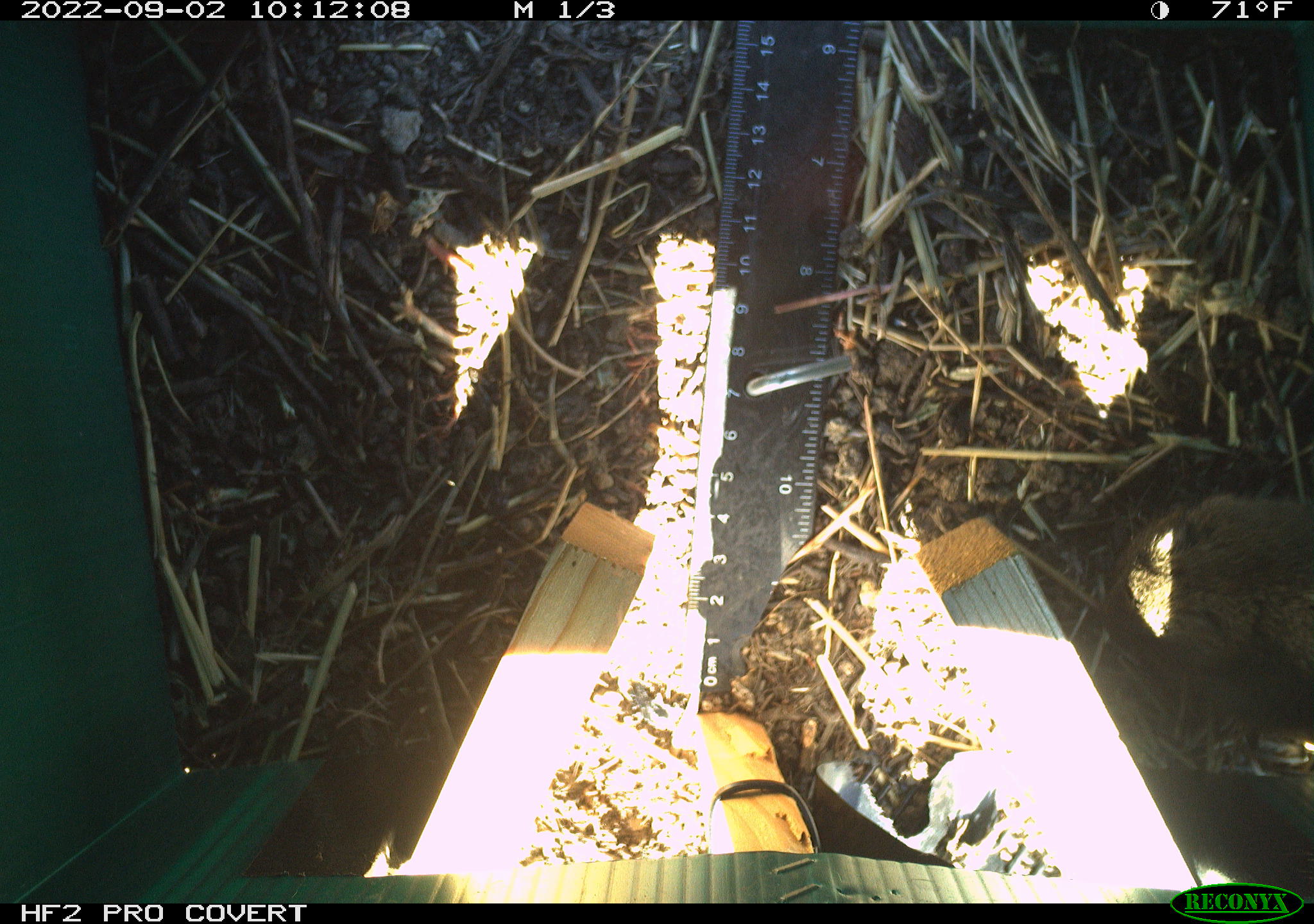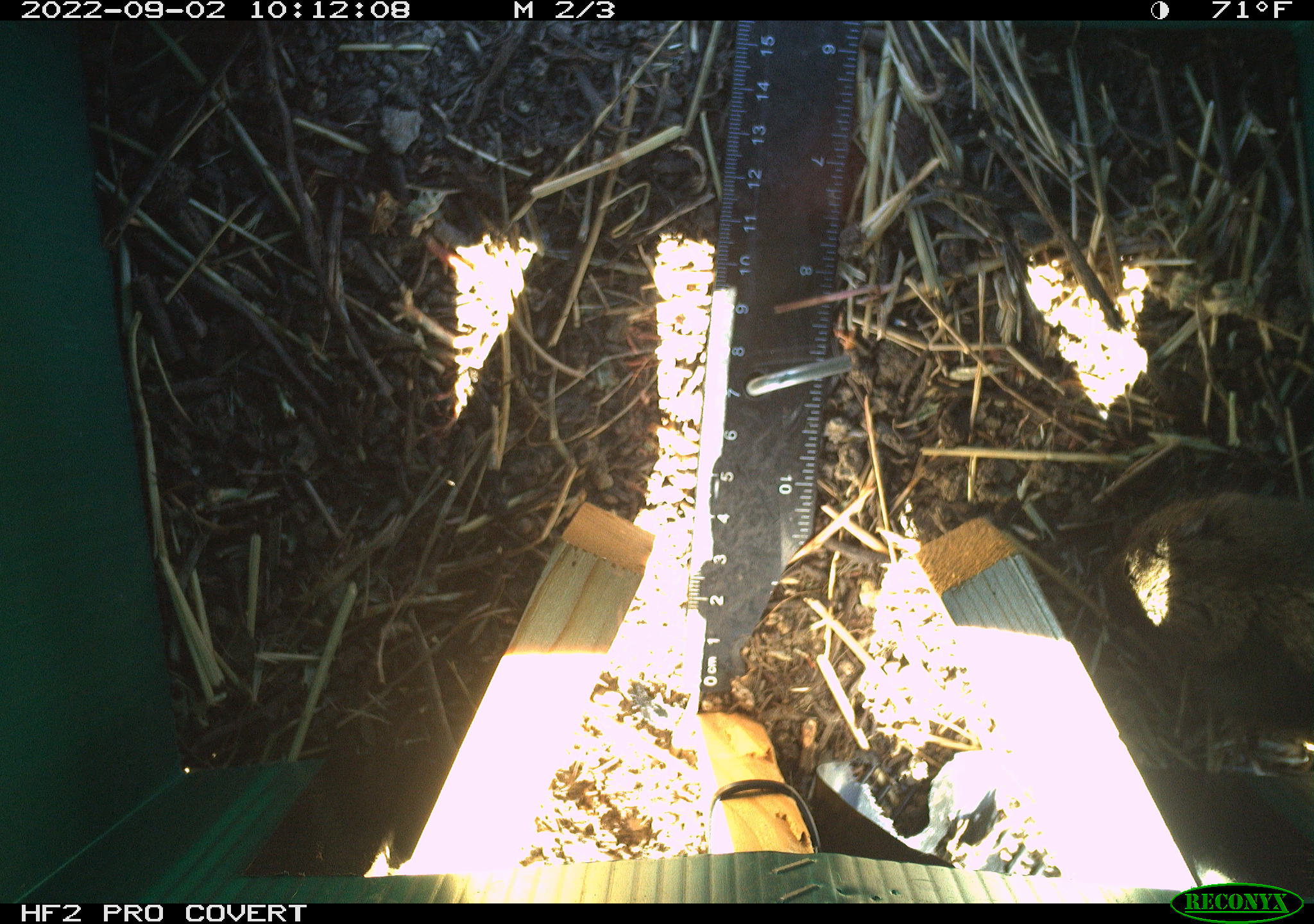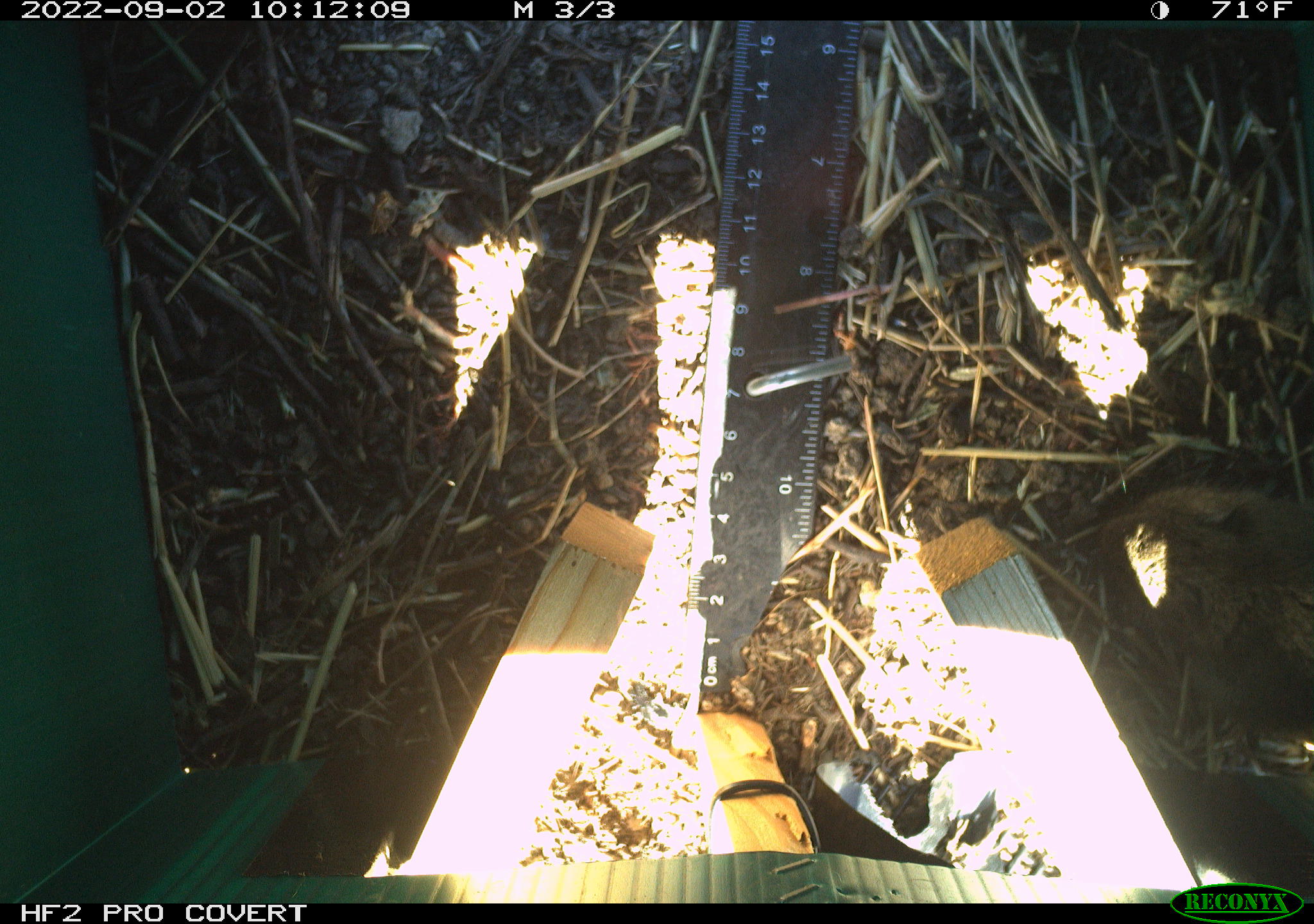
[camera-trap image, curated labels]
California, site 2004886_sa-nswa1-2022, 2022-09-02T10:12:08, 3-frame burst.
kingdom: Animalia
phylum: Chordata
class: Mammalia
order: Rodentia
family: Cricetidae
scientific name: Cricetidae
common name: hamsters, voles, lemmings, and allies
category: cricetidae family